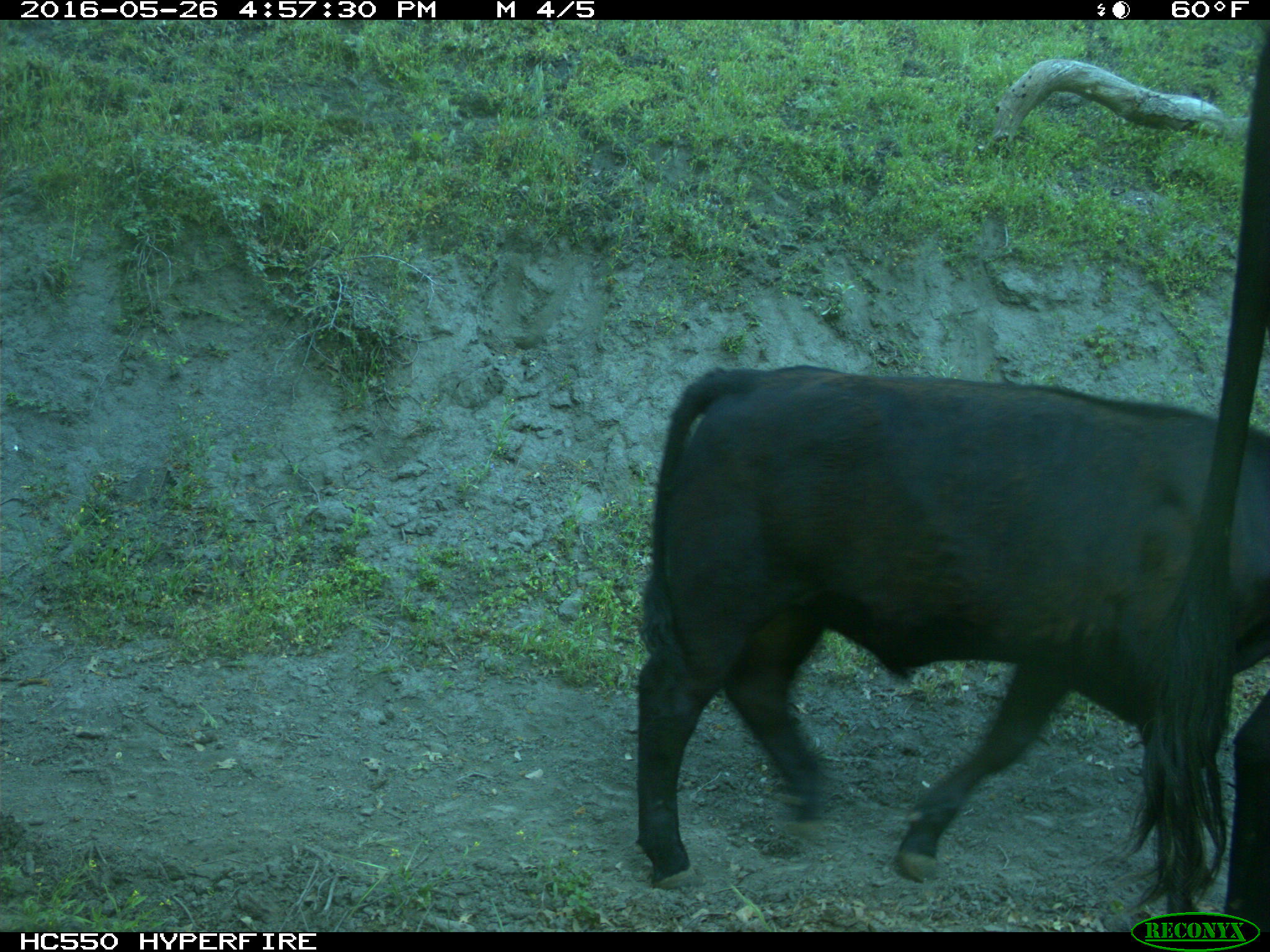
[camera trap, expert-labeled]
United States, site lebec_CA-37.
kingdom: Animalia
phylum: Chordata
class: Mammalia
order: Artiodactyla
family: Bovidae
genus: Bos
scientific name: Bos taurus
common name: domestic cow